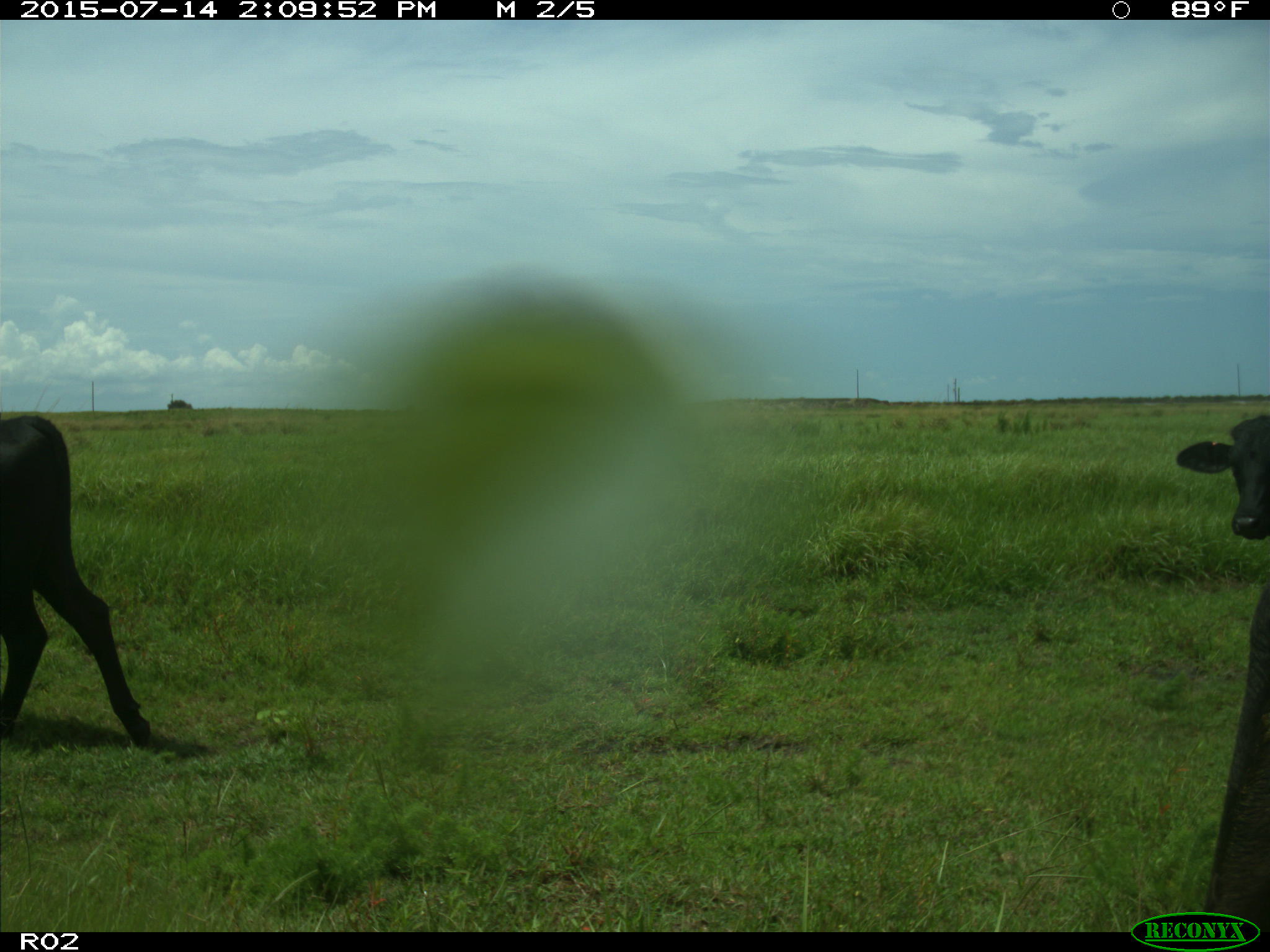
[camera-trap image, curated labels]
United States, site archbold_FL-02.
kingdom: Animalia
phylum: Chordata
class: Mammalia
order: Artiodactyla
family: Bovidae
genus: Bos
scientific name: Bos taurus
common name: domestic cow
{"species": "Bos taurus (domestic cow)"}